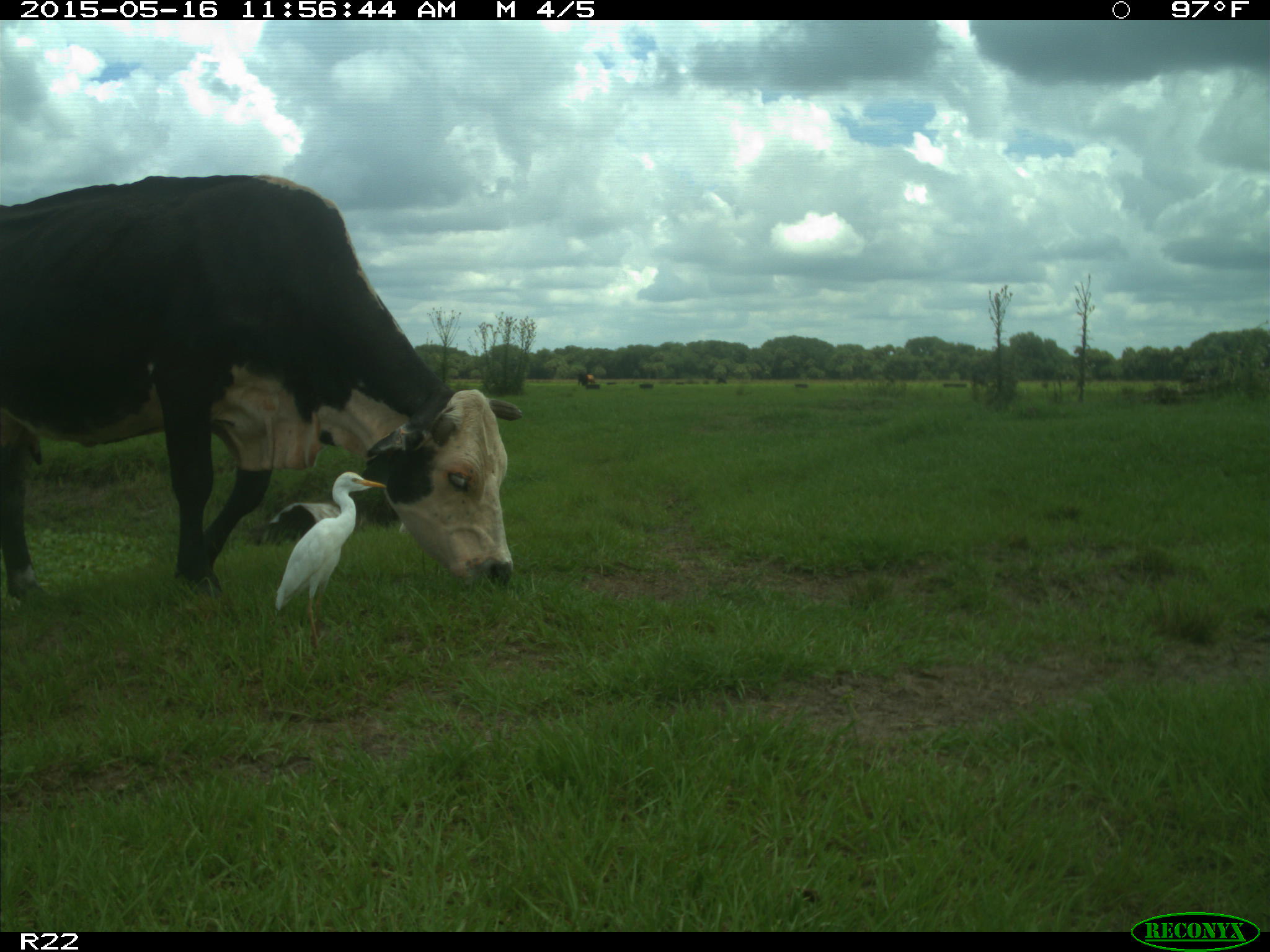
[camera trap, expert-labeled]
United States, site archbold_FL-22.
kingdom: Animalia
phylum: Chordata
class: Mammalia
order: Artiodactyla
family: Bovidae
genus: Bos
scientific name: Bos taurus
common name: domestic cow